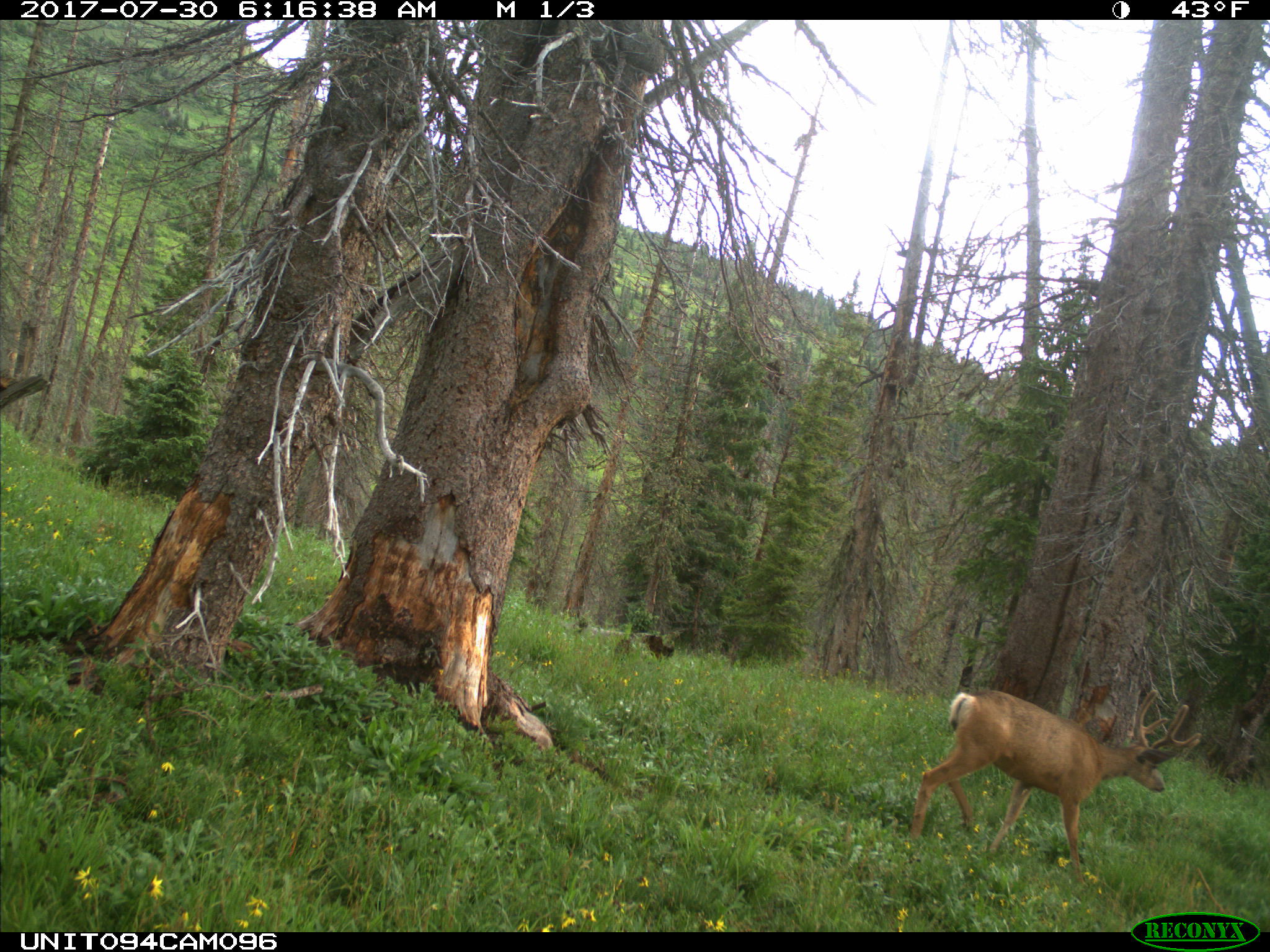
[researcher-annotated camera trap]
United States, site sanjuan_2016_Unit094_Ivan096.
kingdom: Animalia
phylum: Chordata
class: Mammalia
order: Artiodactyla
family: Cervidae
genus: Odocoileus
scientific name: Odocoileus hemionus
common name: mule deer